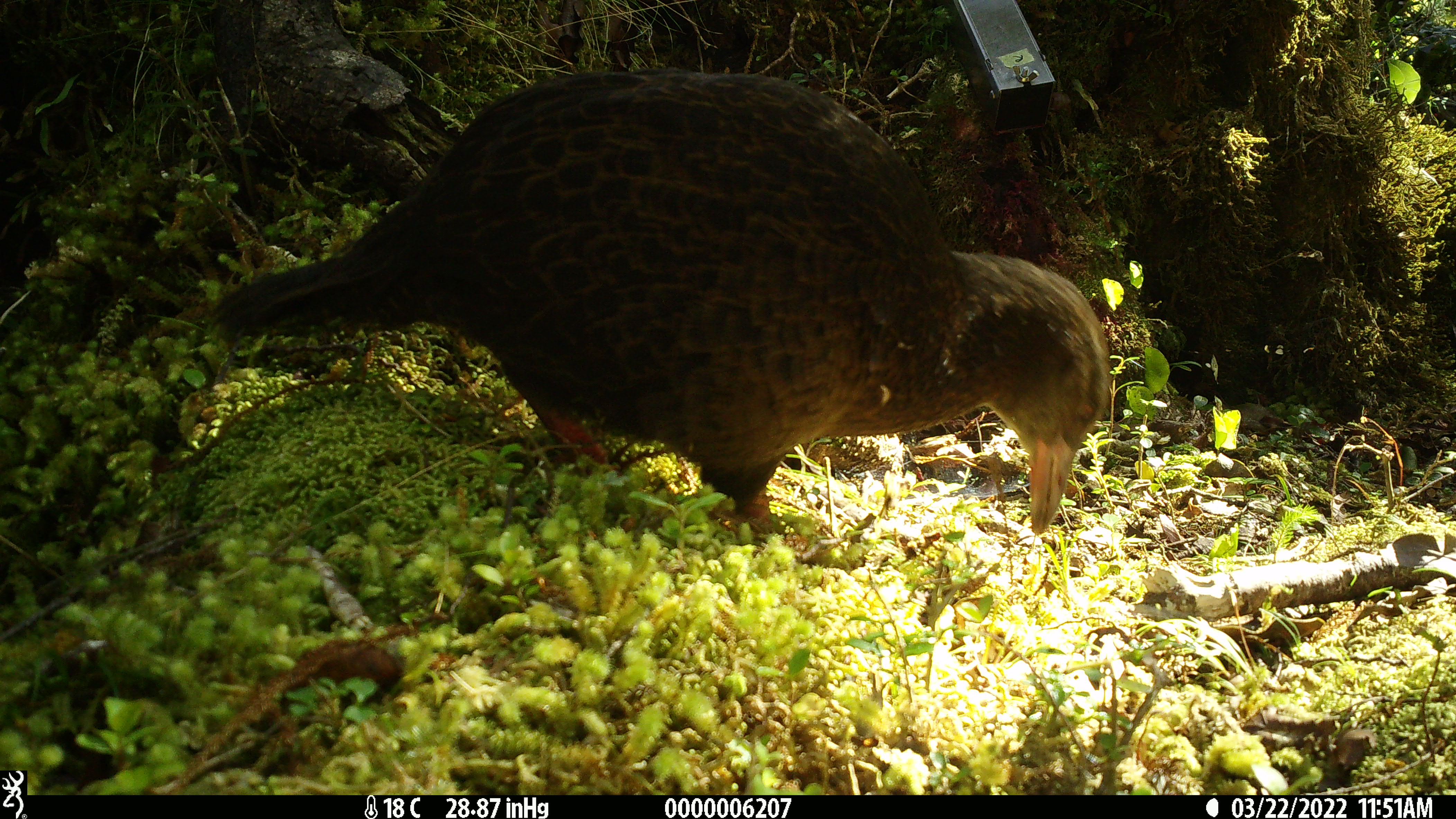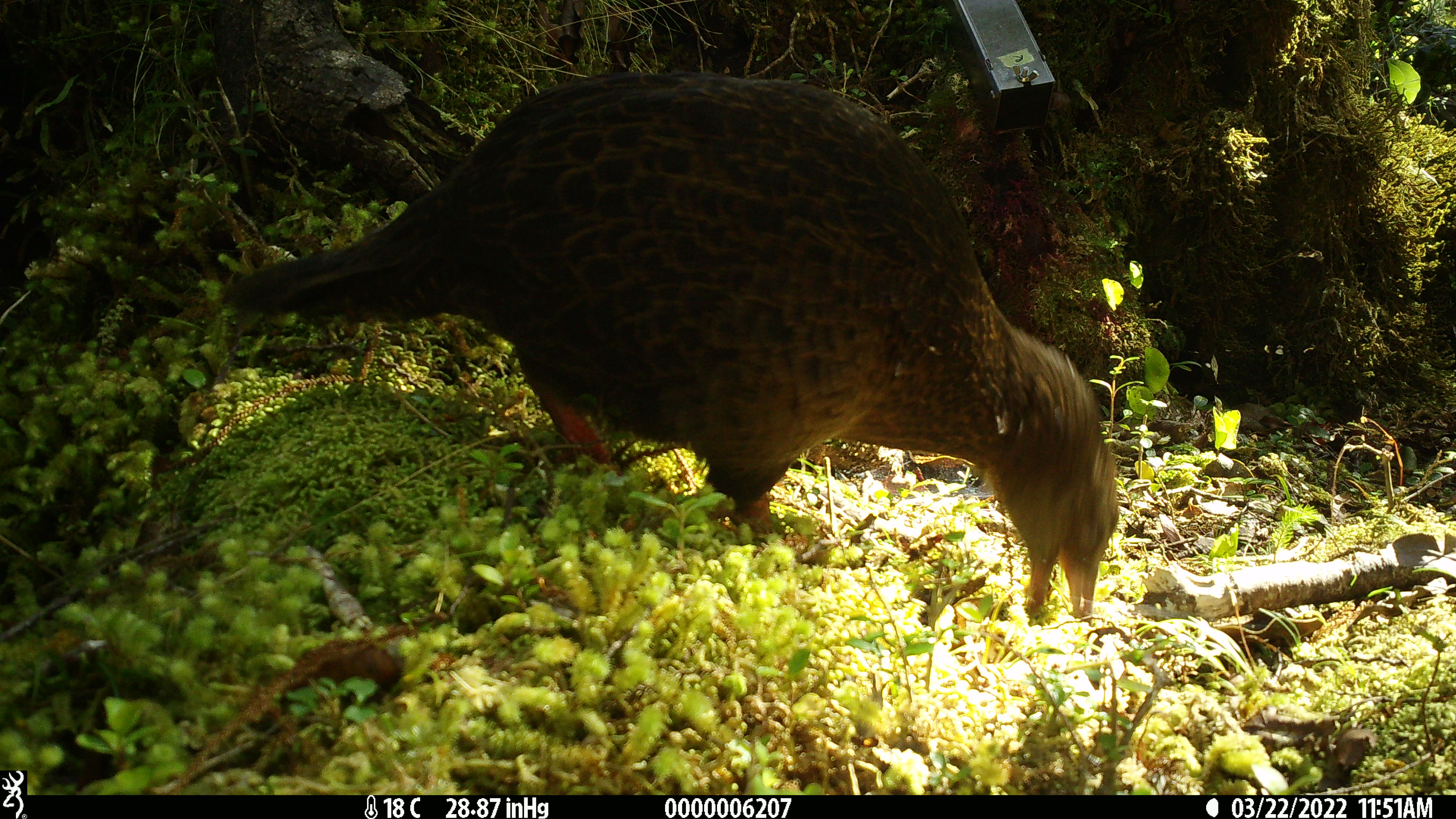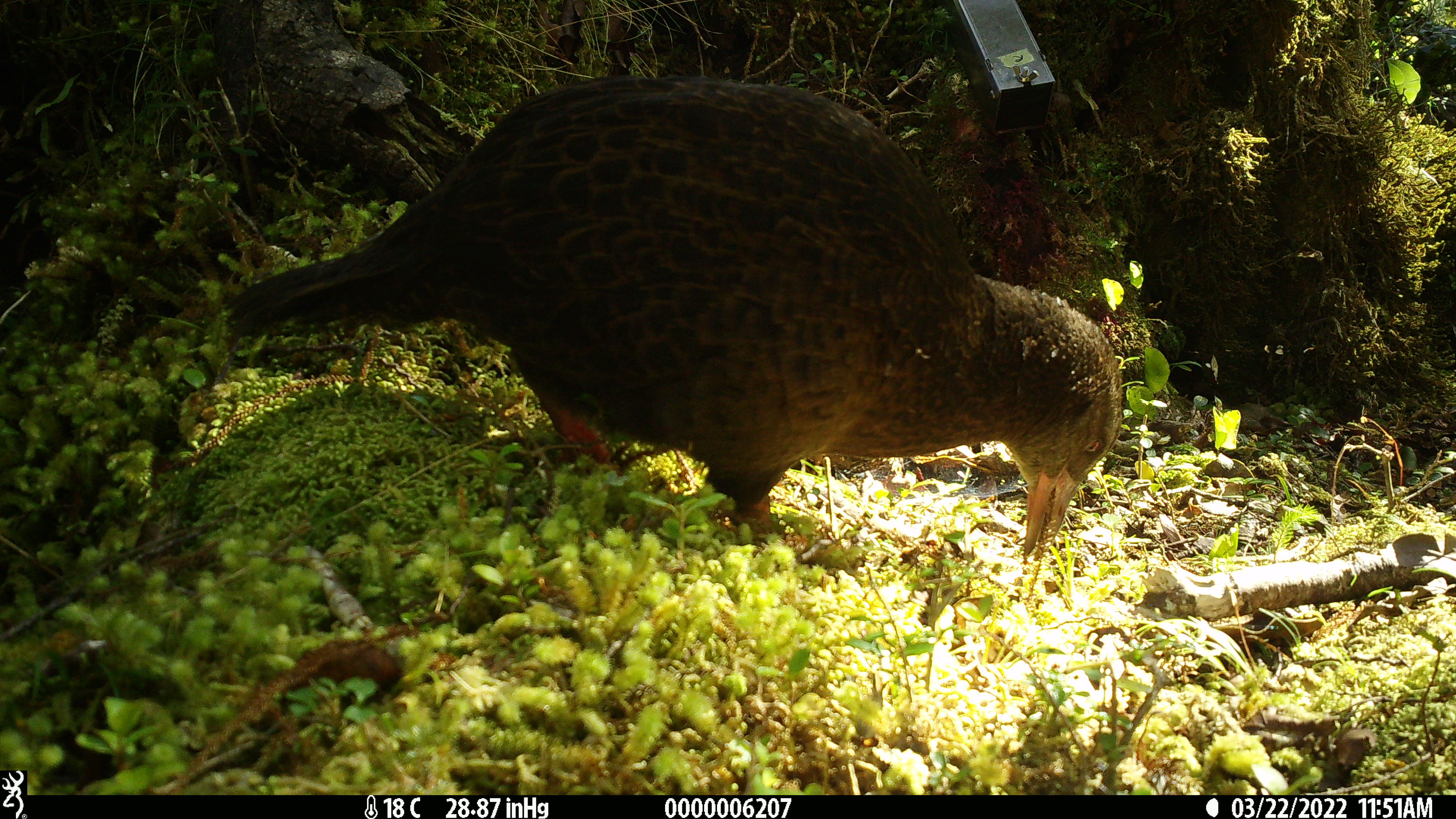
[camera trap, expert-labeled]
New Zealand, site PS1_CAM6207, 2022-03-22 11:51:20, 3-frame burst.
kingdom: Animalia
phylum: Chordata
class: Aves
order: Gruiformes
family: Rallidae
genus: Gallirallus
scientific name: Gallirallus australis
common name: weka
Weka (Gallirallus australis).